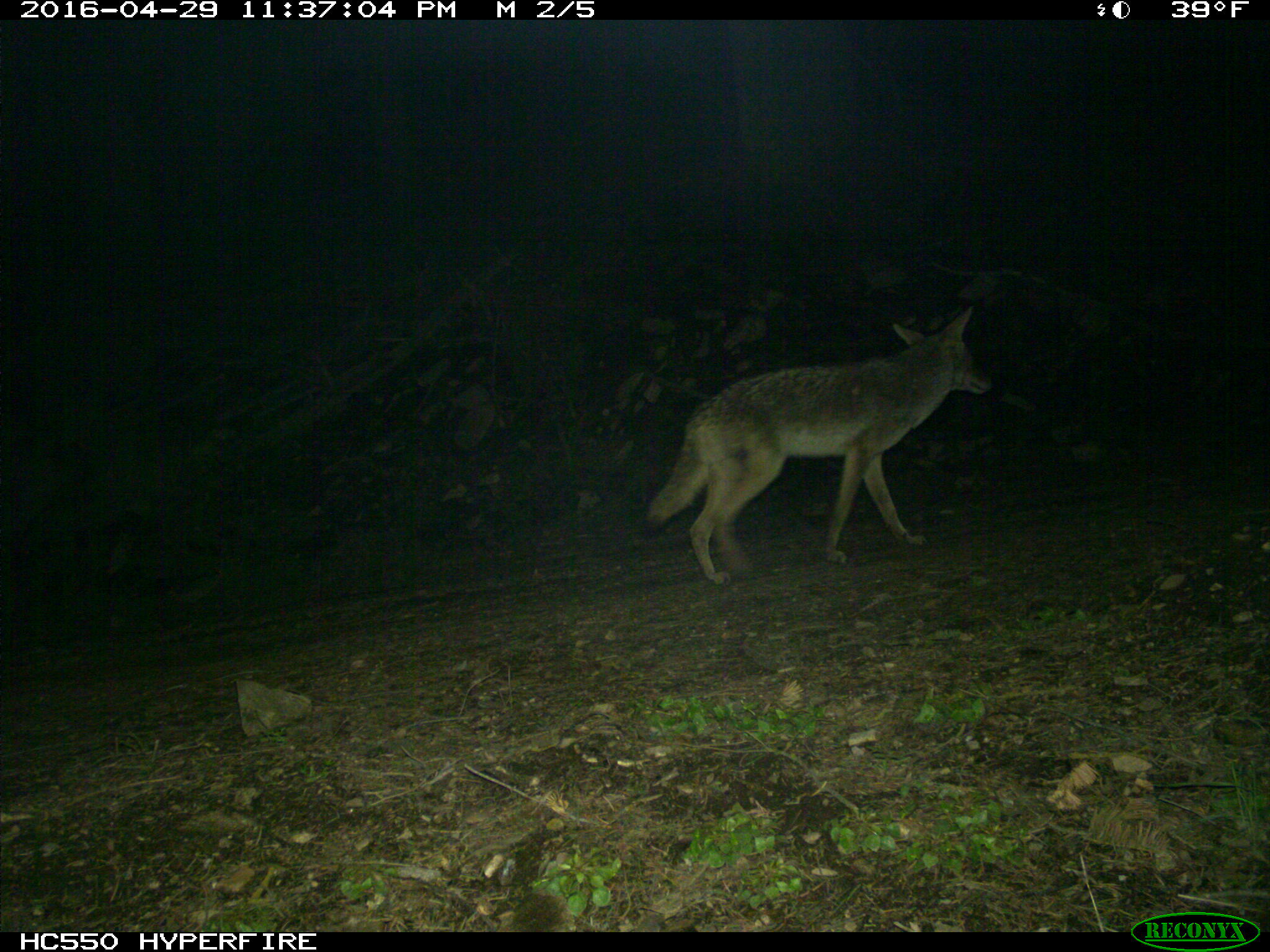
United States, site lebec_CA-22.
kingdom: Animalia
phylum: Chordata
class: Mammalia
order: Carnivora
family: Canidae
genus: Canis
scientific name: Canis latrans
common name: coyote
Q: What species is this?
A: Canis latrans (coyote).